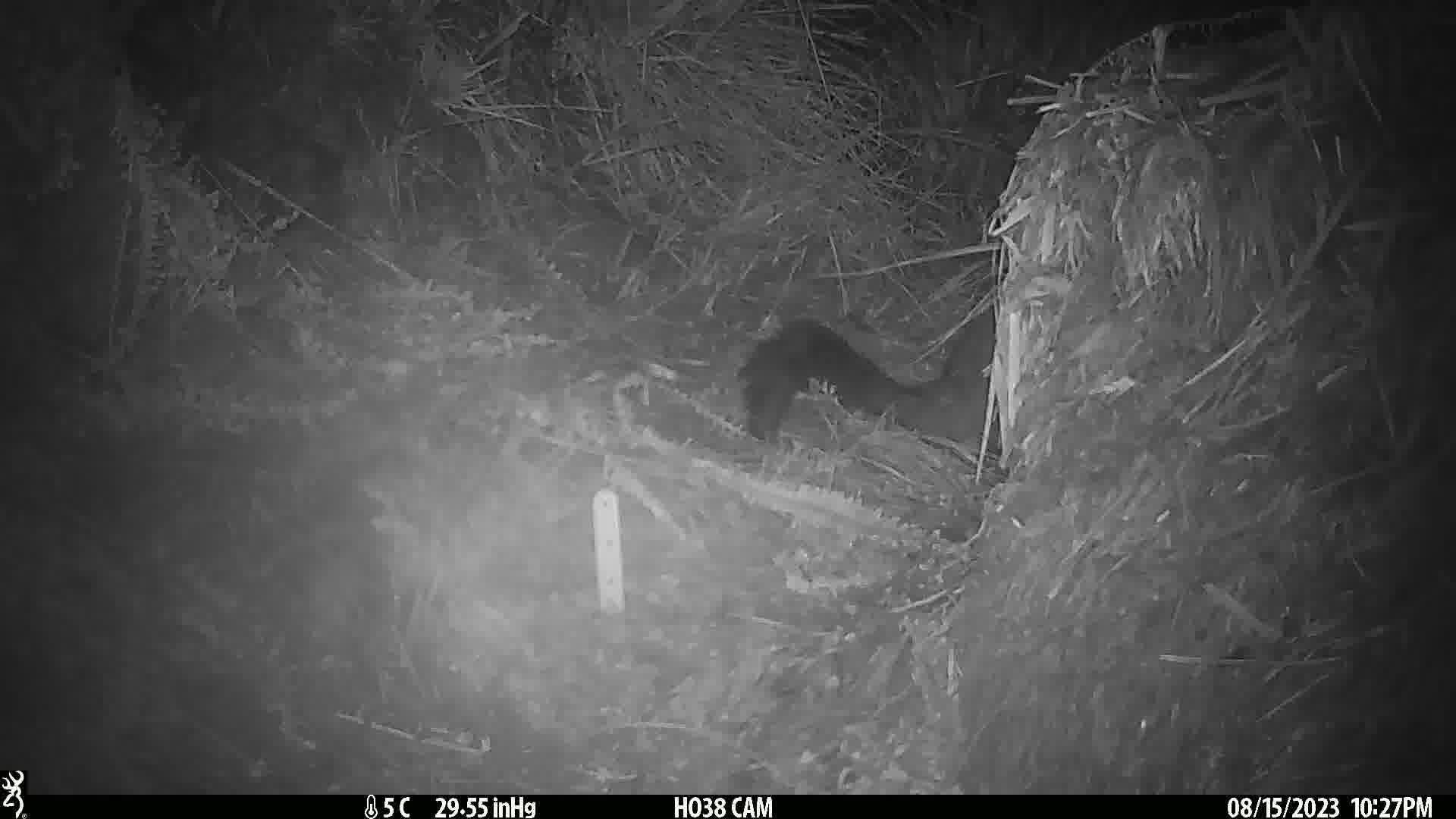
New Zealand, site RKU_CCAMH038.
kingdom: Animalia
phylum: Chordata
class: Mammalia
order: Diprotodontia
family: Phalangeridae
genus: Trichosurus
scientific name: Trichosurus vulpecula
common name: common brushtail possum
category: possum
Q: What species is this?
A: Possum (common brushtail possum) (Trichosurus vulpecula).